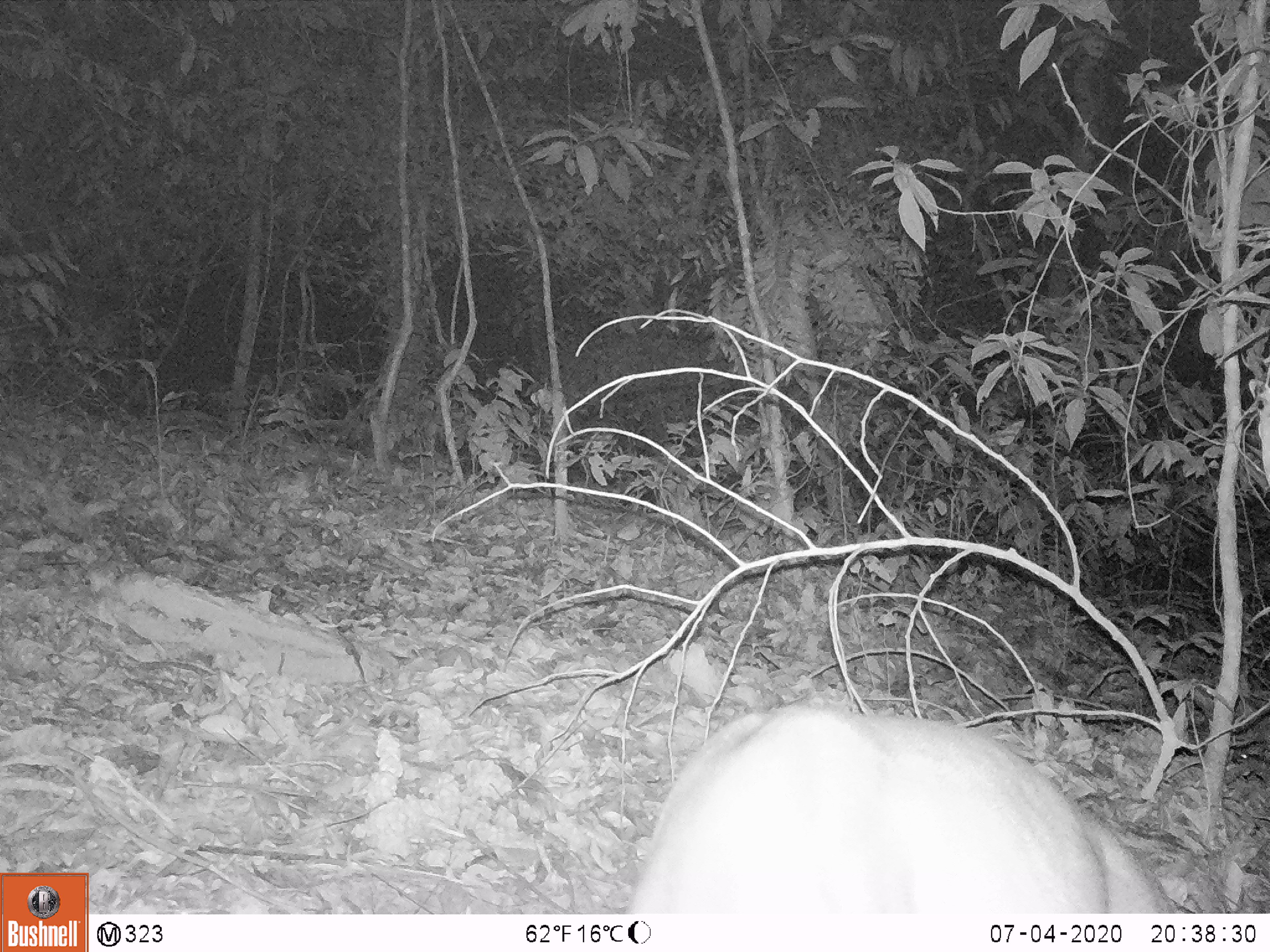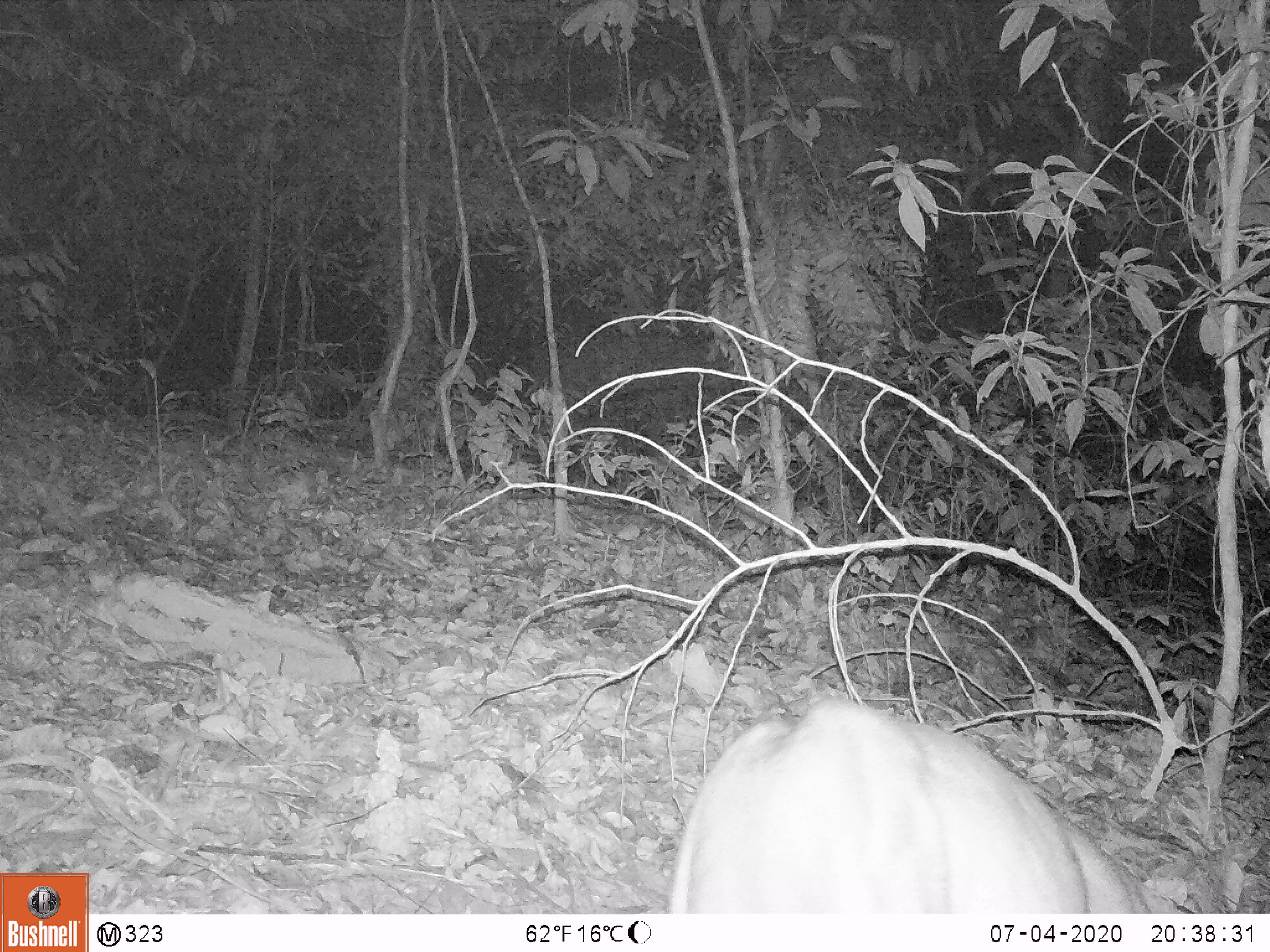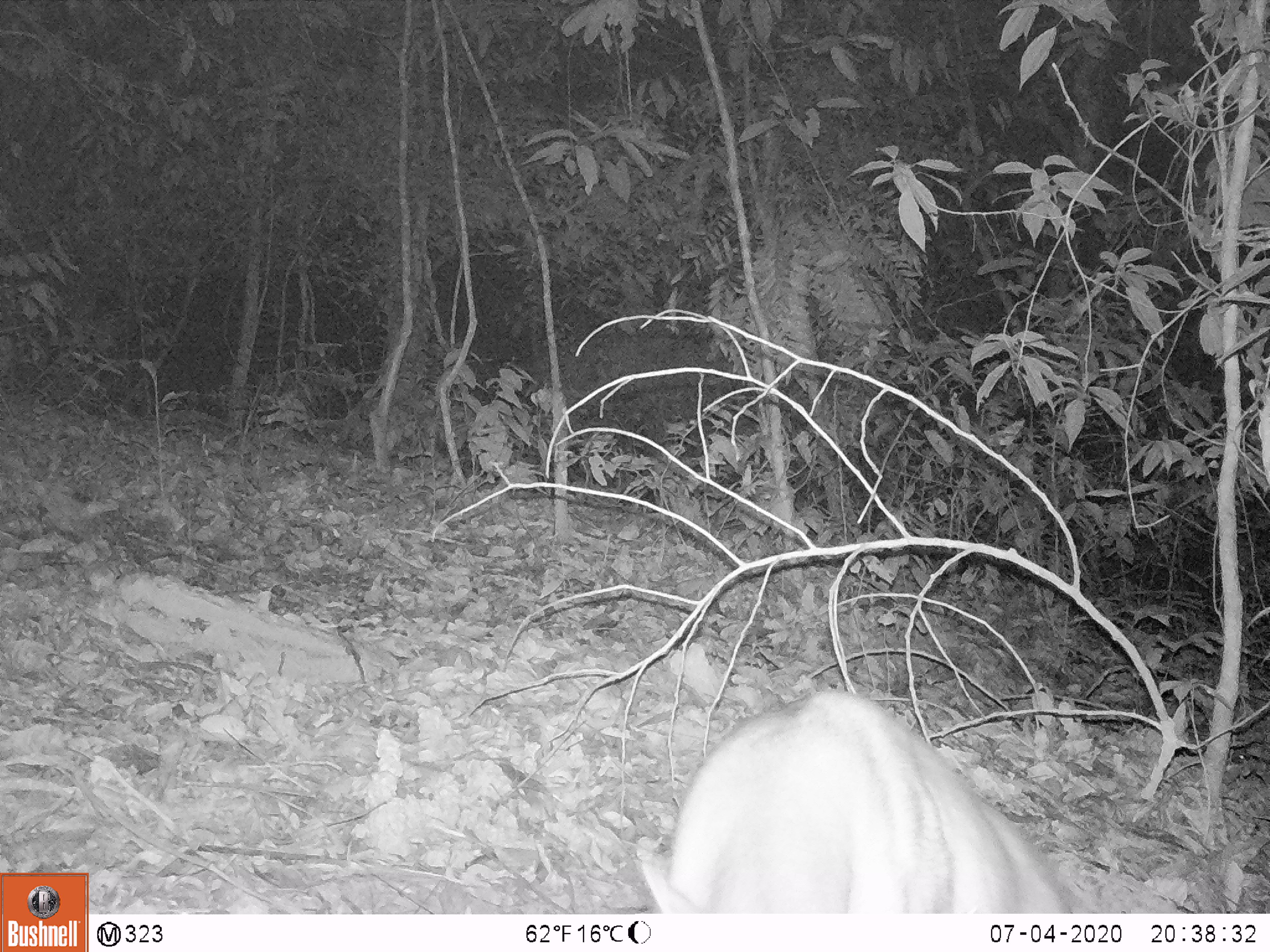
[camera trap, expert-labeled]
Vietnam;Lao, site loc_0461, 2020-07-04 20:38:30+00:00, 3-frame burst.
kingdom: Animalia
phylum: Chordata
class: Mammalia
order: Artiodactyla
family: Cervidae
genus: Muntiacus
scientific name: Muntiacus rooseveltorum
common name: roosevelt's muntjac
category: roosevelts muntjac group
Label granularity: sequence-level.